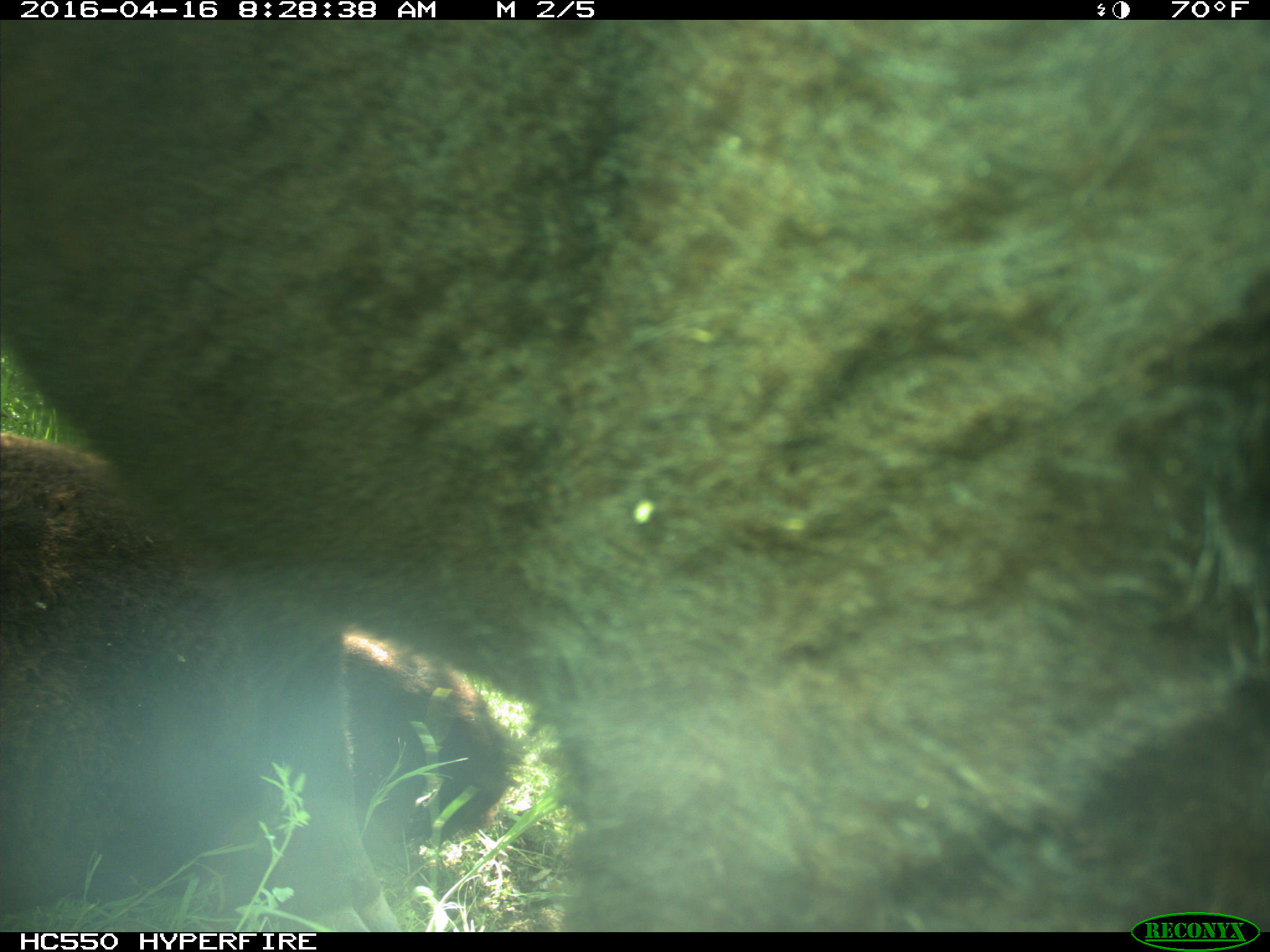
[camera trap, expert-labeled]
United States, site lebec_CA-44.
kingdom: Animalia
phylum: Chordata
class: Mammalia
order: Artiodactyla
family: Bovidae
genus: Bos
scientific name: Bos taurus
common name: domestic cow